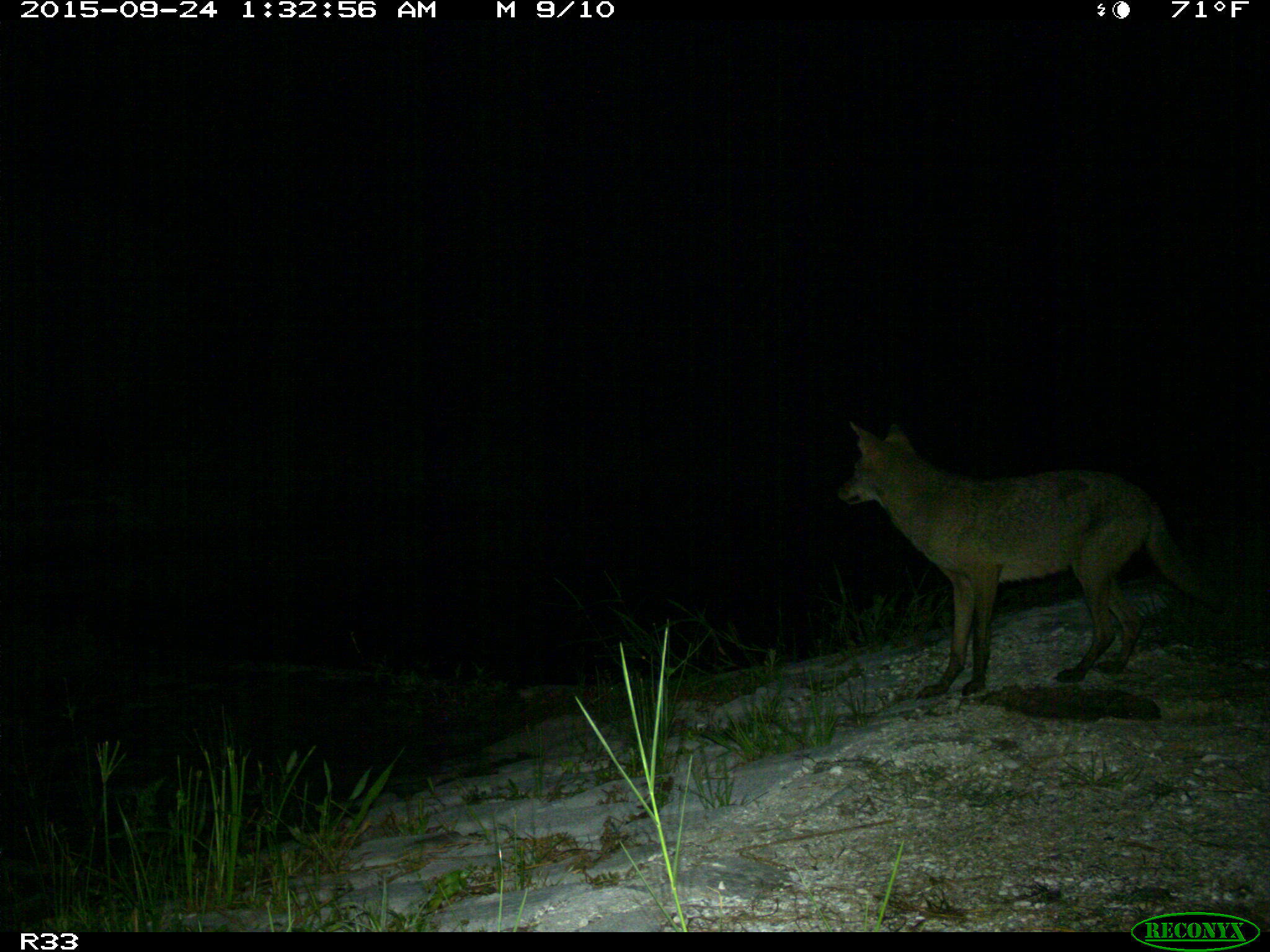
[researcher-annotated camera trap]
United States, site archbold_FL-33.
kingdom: Animalia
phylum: Chordata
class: Mammalia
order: Carnivora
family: Canidae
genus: Canis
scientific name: Canis latrans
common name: coyote